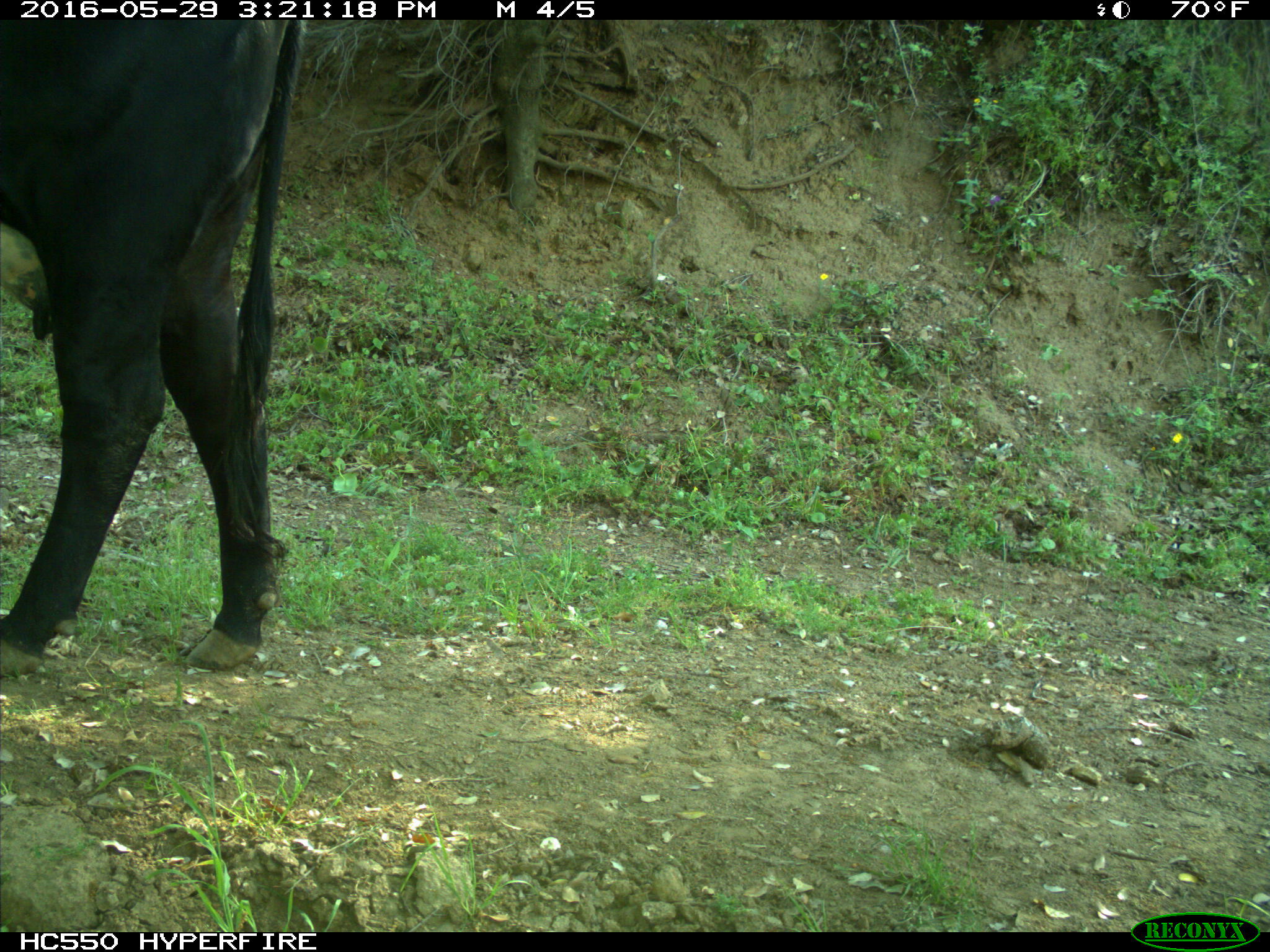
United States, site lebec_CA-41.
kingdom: Animalia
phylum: Chordata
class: Mammalia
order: Artiodactyla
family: Bovidae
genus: Bos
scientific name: Bos taurus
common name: domestic cow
Bos taurus (domestic cow).